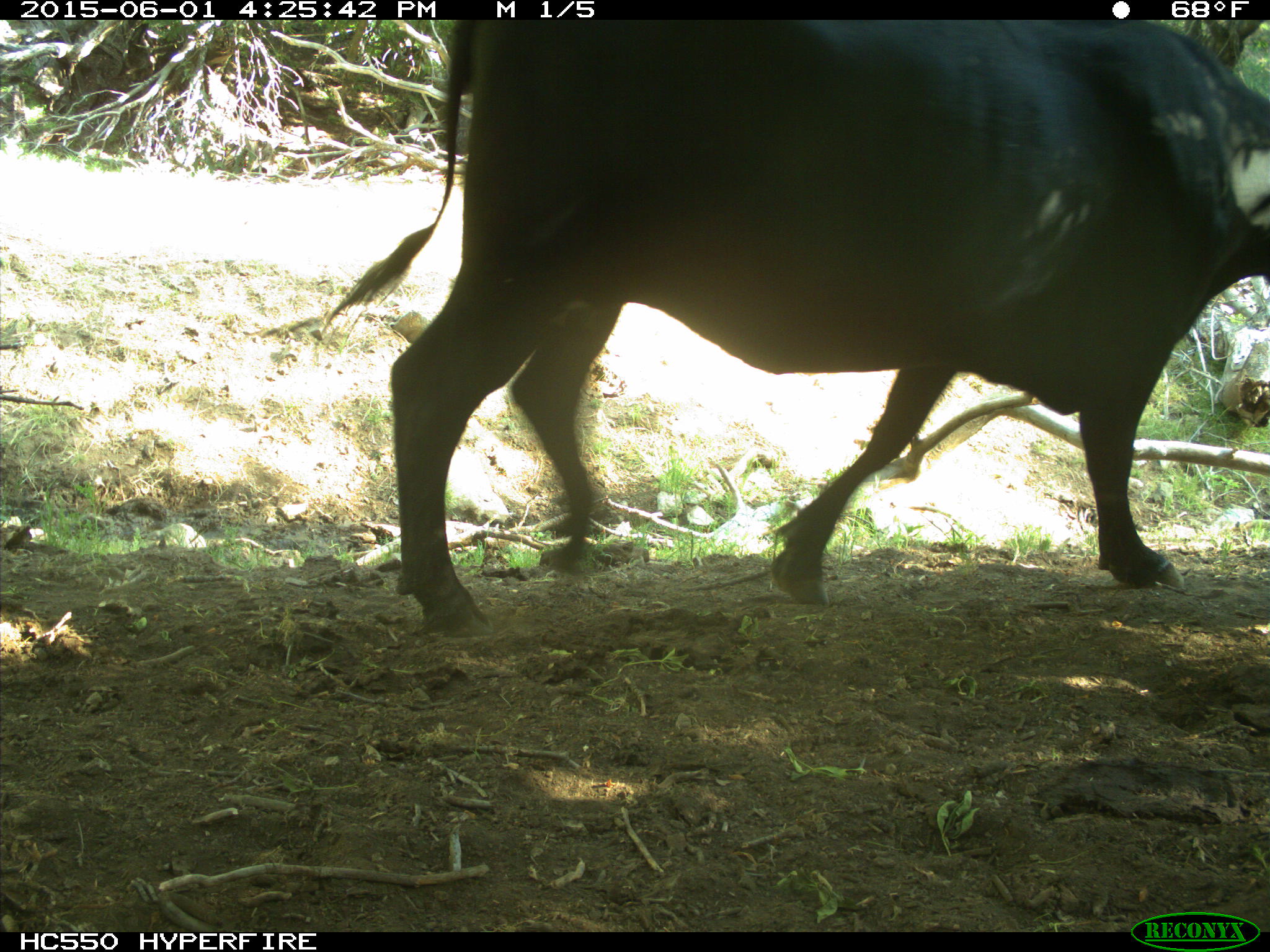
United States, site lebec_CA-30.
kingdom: Animalia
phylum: Chordata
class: Mammalia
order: Artiodactyla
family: Bovidae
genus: Bos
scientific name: Bos taurus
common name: domestic cow